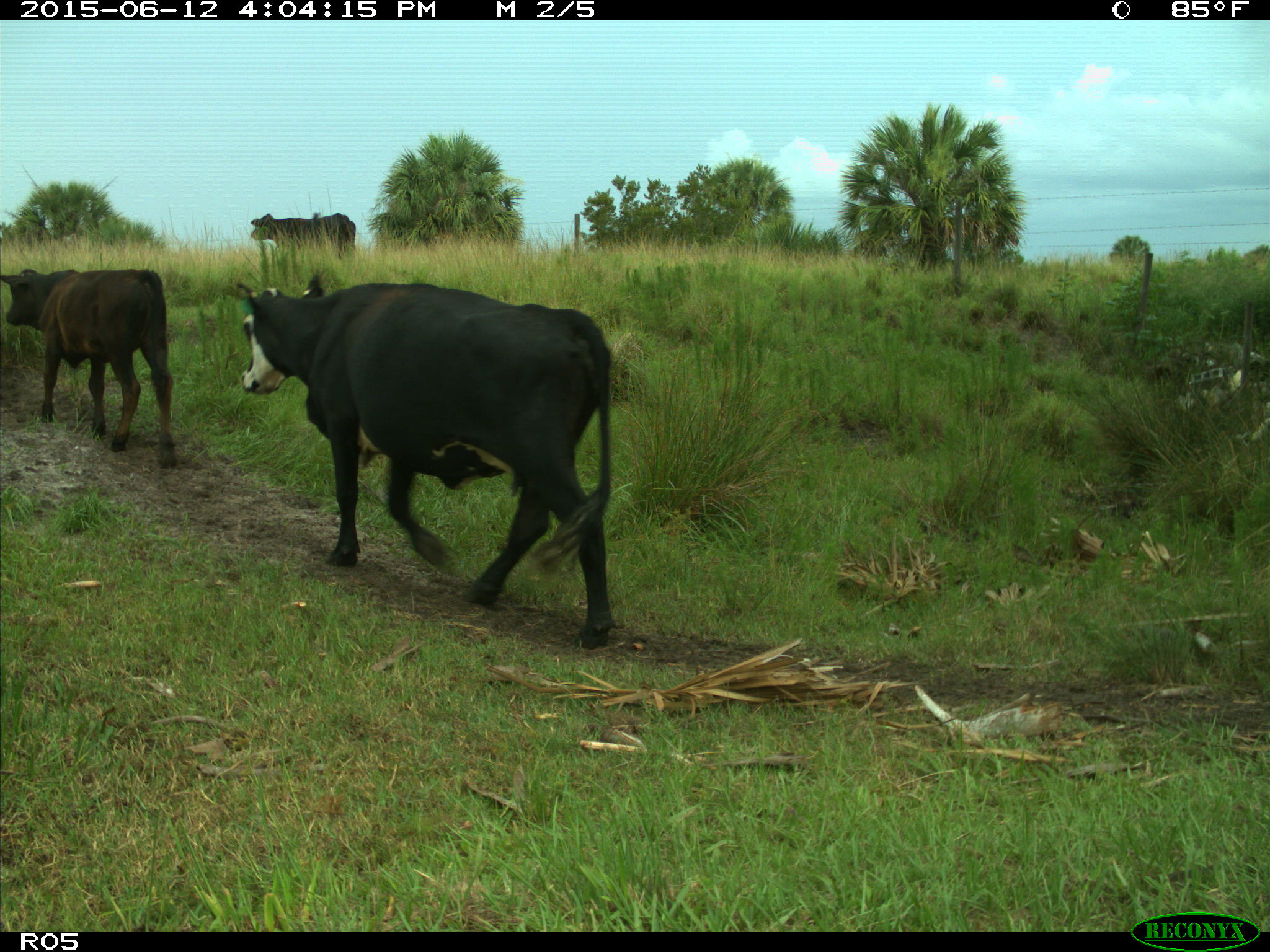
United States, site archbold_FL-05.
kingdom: Animalia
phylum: Chordata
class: Mammalia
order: Artiodactyla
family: Bovidae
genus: Bos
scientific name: Bos taurus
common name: domestic cow